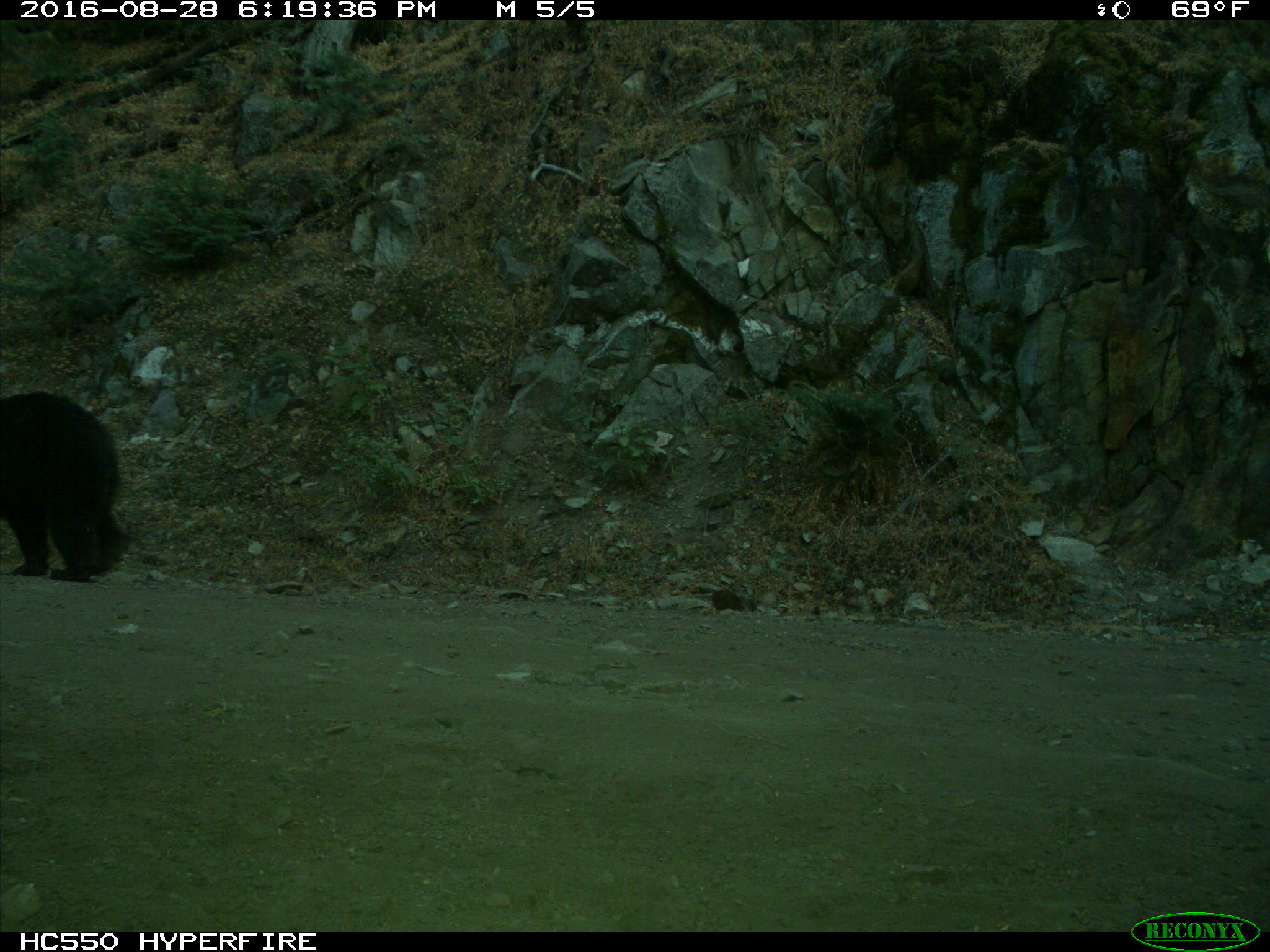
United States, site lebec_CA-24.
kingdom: Animalia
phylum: Chordata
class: Mammalia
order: Carnivora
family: Ursidae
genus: Ursus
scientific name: Ursus americanus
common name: american black bear